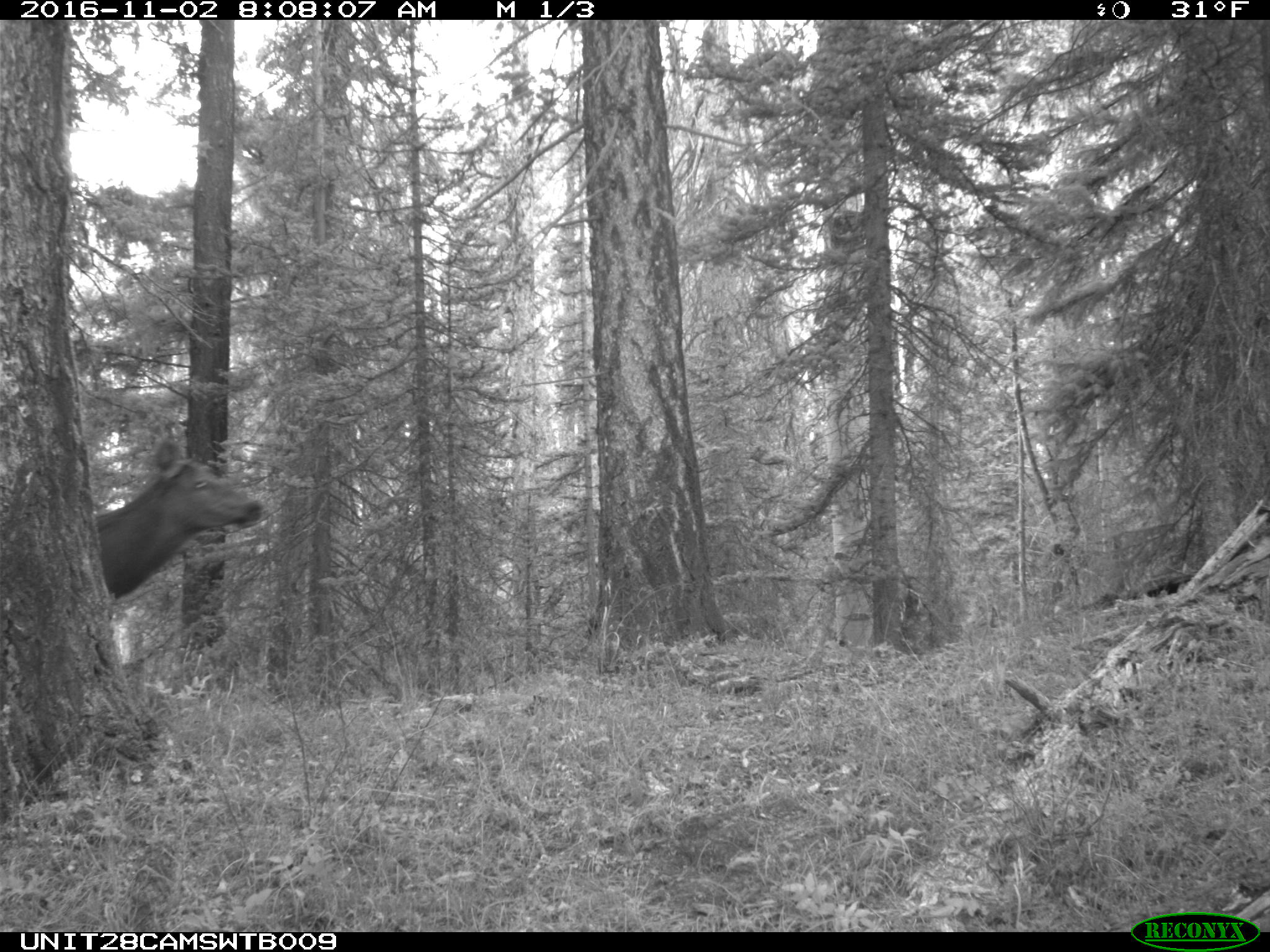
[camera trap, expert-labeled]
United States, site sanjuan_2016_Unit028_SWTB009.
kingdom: Animalia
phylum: Chordata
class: Mammalia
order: Artiodactyla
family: Cervidae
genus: Cervus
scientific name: Cervus elaphus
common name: red deer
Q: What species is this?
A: Cervus elaphus (red deer).